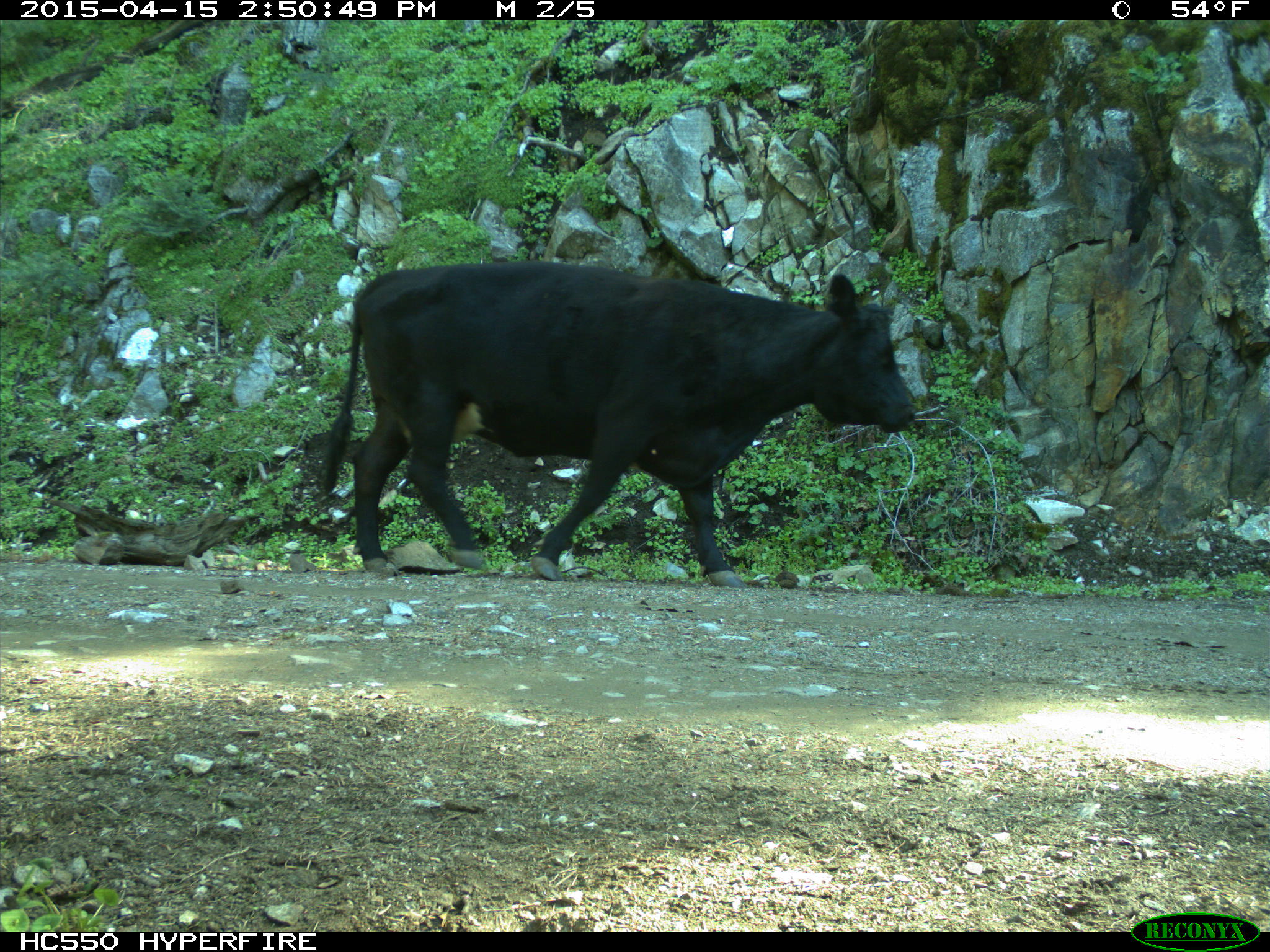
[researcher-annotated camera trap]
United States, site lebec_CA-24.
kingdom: Animalia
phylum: Chordata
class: Mammalia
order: Artiodactyla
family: Bovidae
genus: Bos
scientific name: Bos taurus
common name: domestic cow